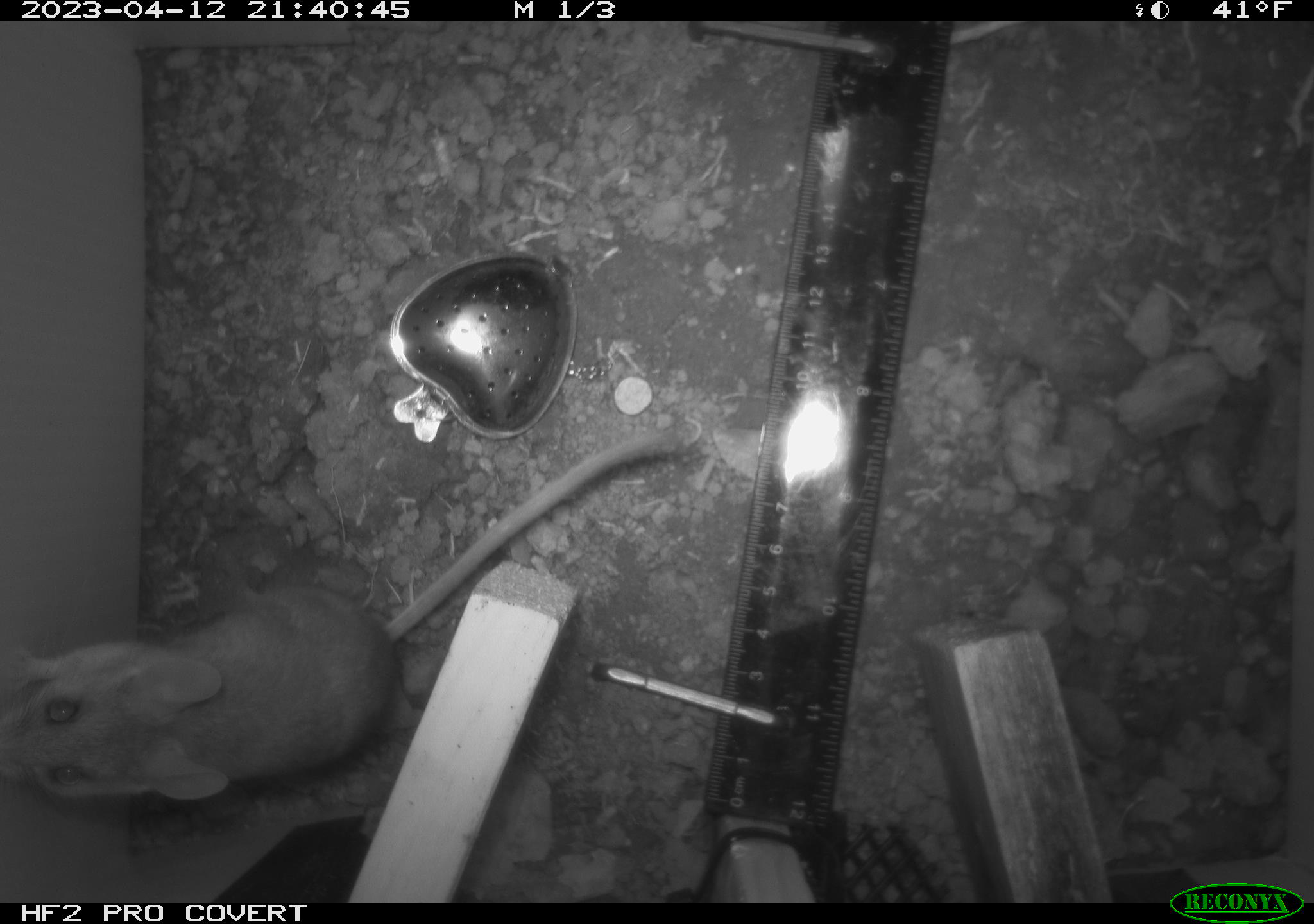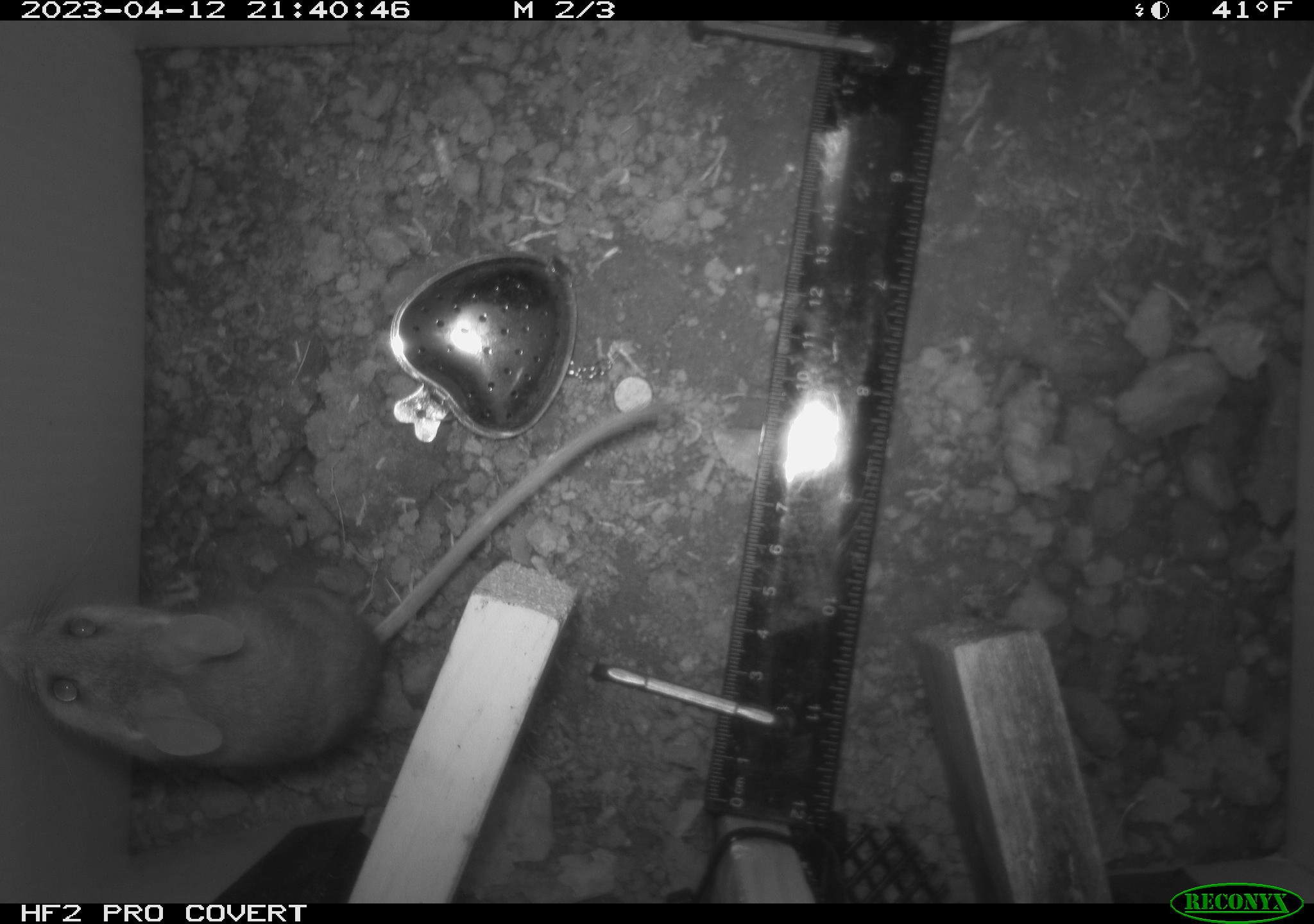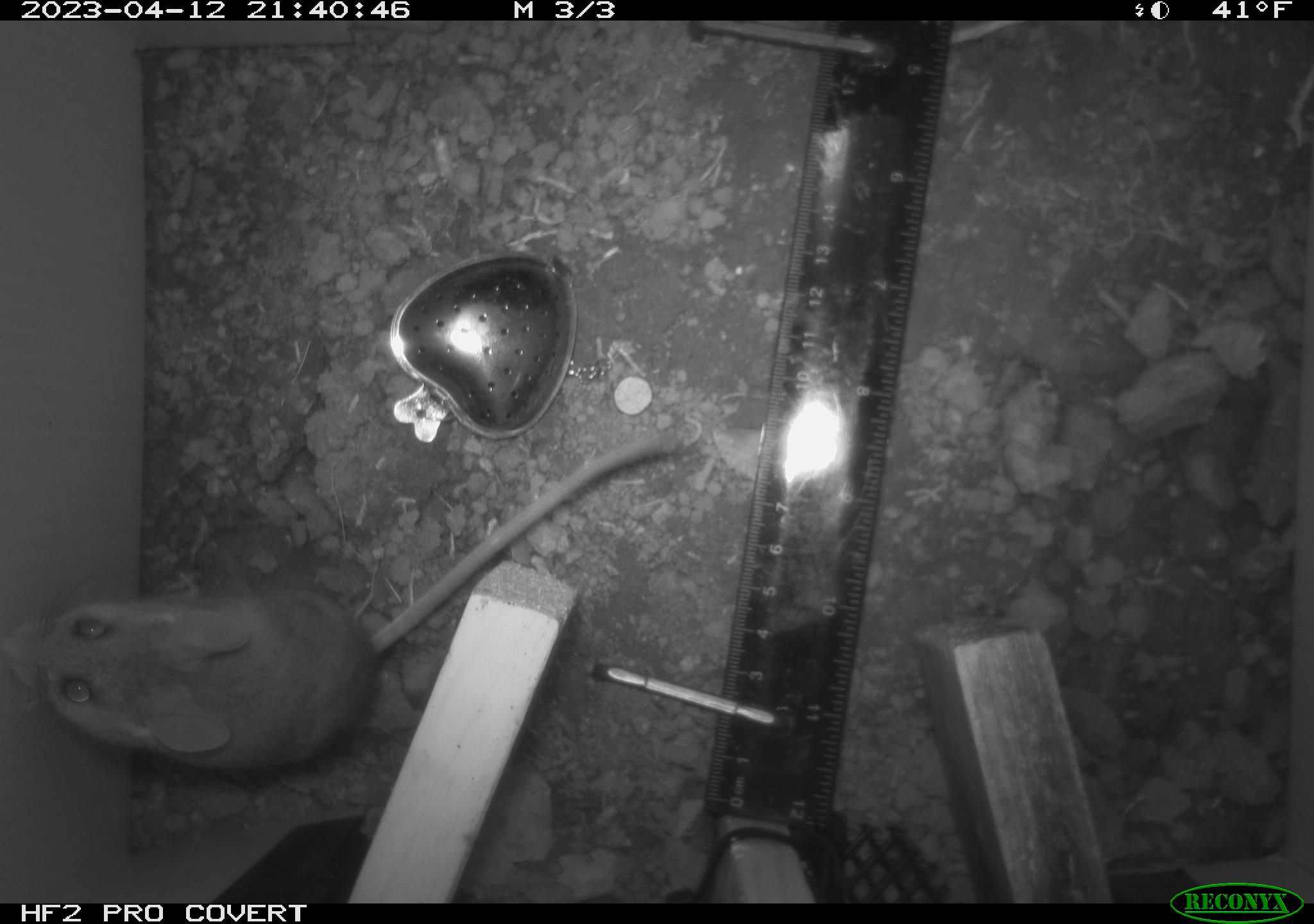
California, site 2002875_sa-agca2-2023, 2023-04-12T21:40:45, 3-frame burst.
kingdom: Animalia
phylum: Chordata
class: Mammalia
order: Rodentia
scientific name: Rodentia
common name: mouse species